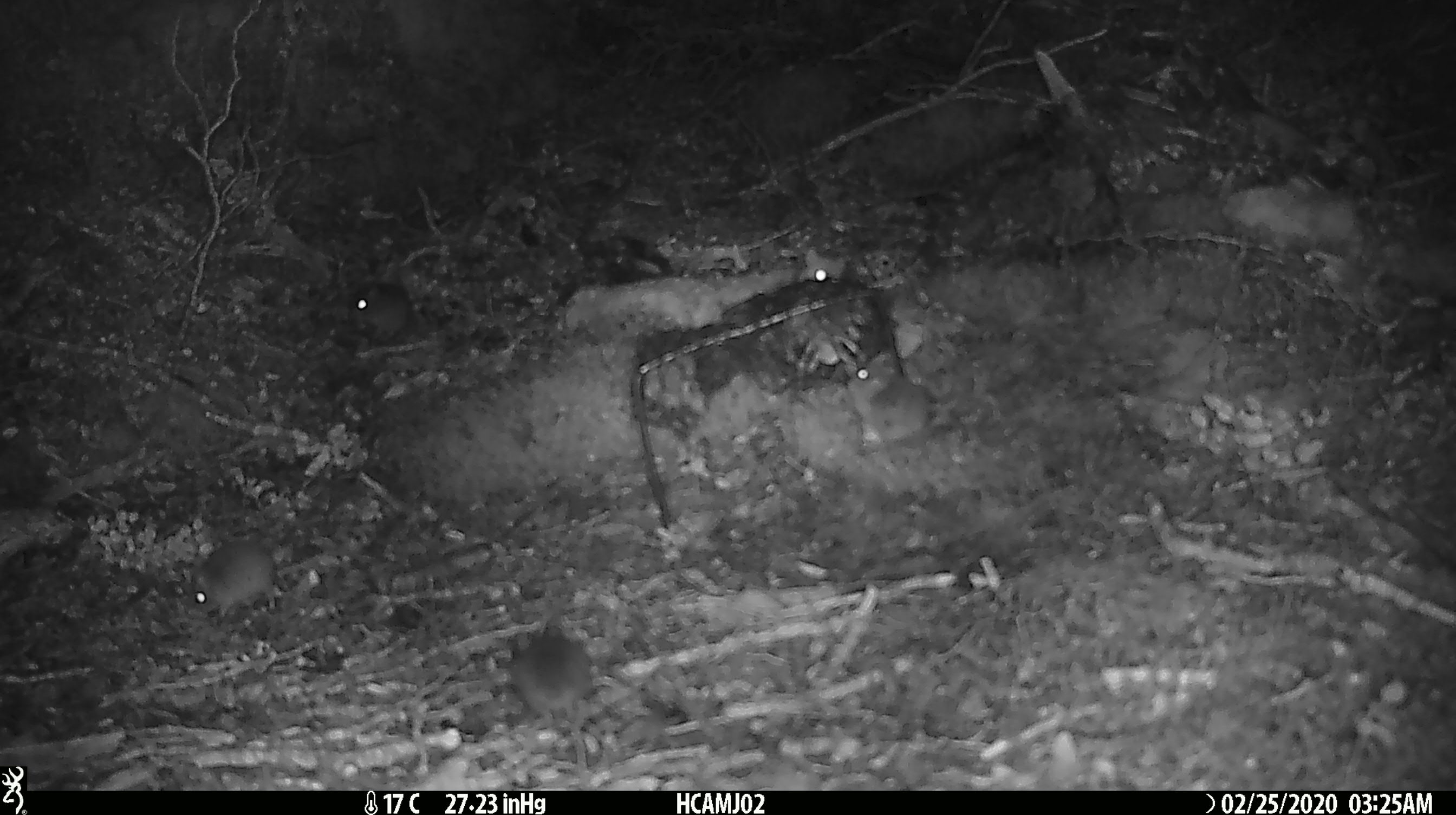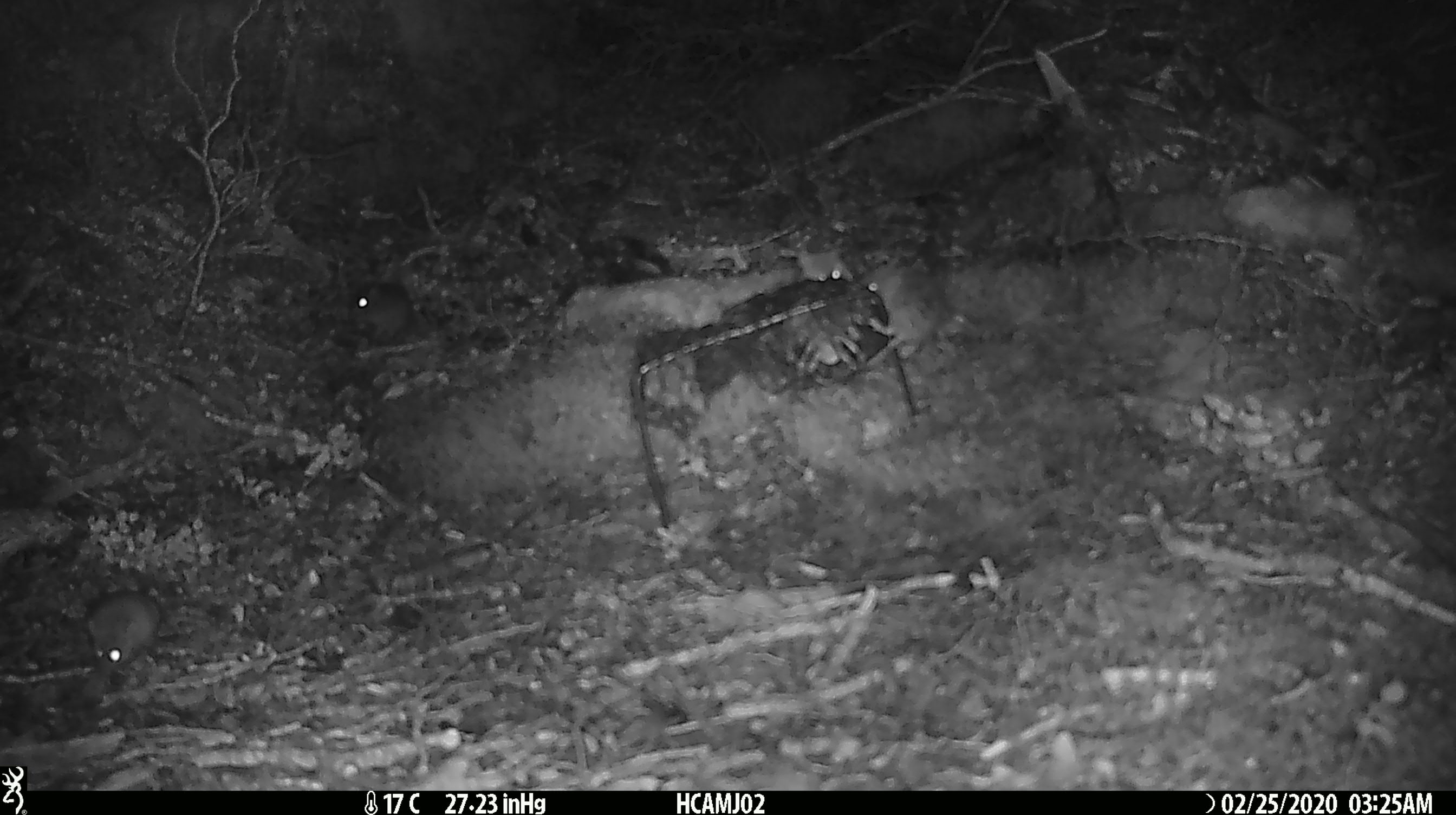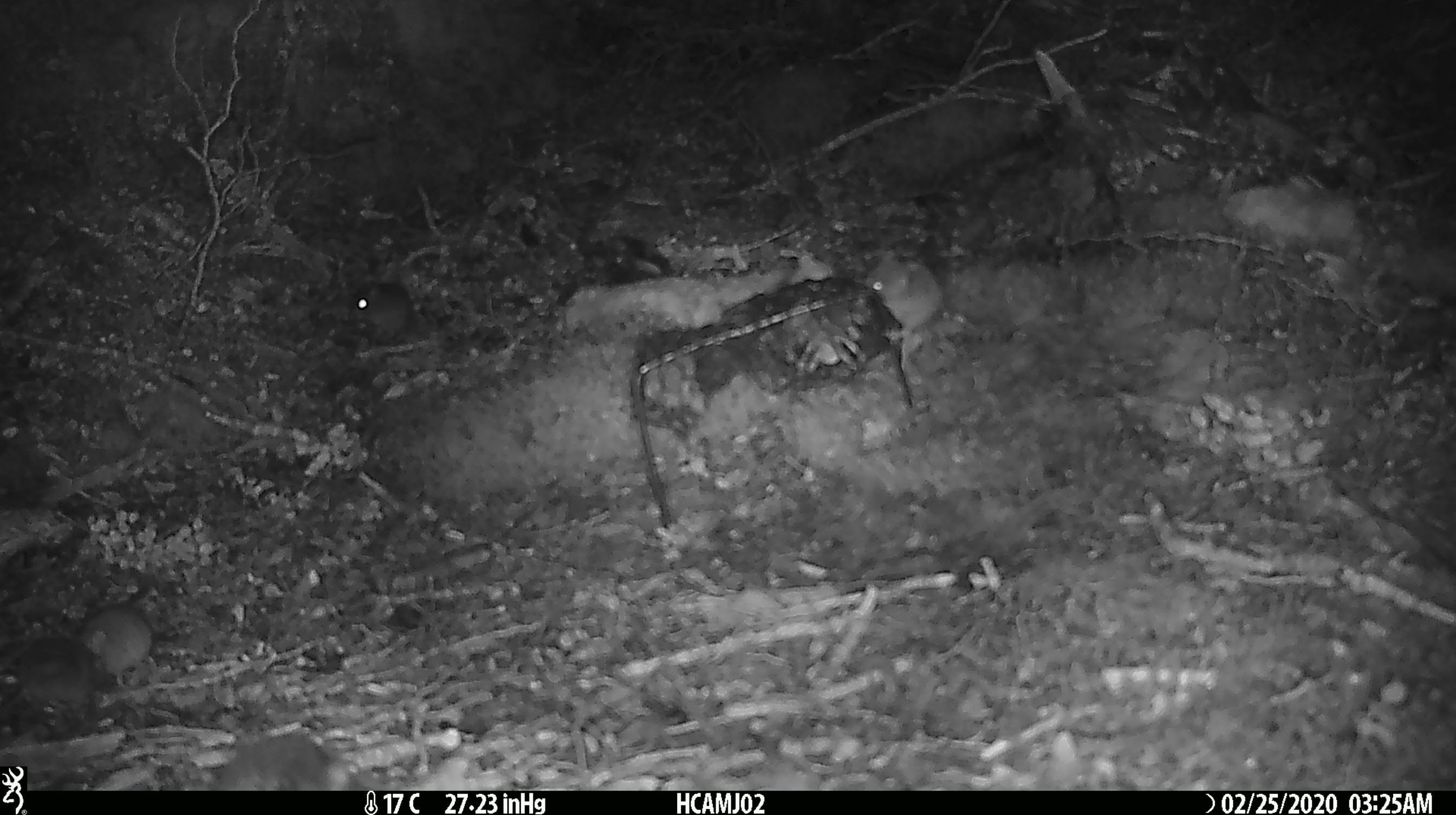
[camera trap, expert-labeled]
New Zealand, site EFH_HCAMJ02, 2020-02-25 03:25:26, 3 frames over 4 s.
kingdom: Animalia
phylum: Chordata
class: Mammalia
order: Rodentia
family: Muridae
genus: Mus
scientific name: Mus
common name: mouse